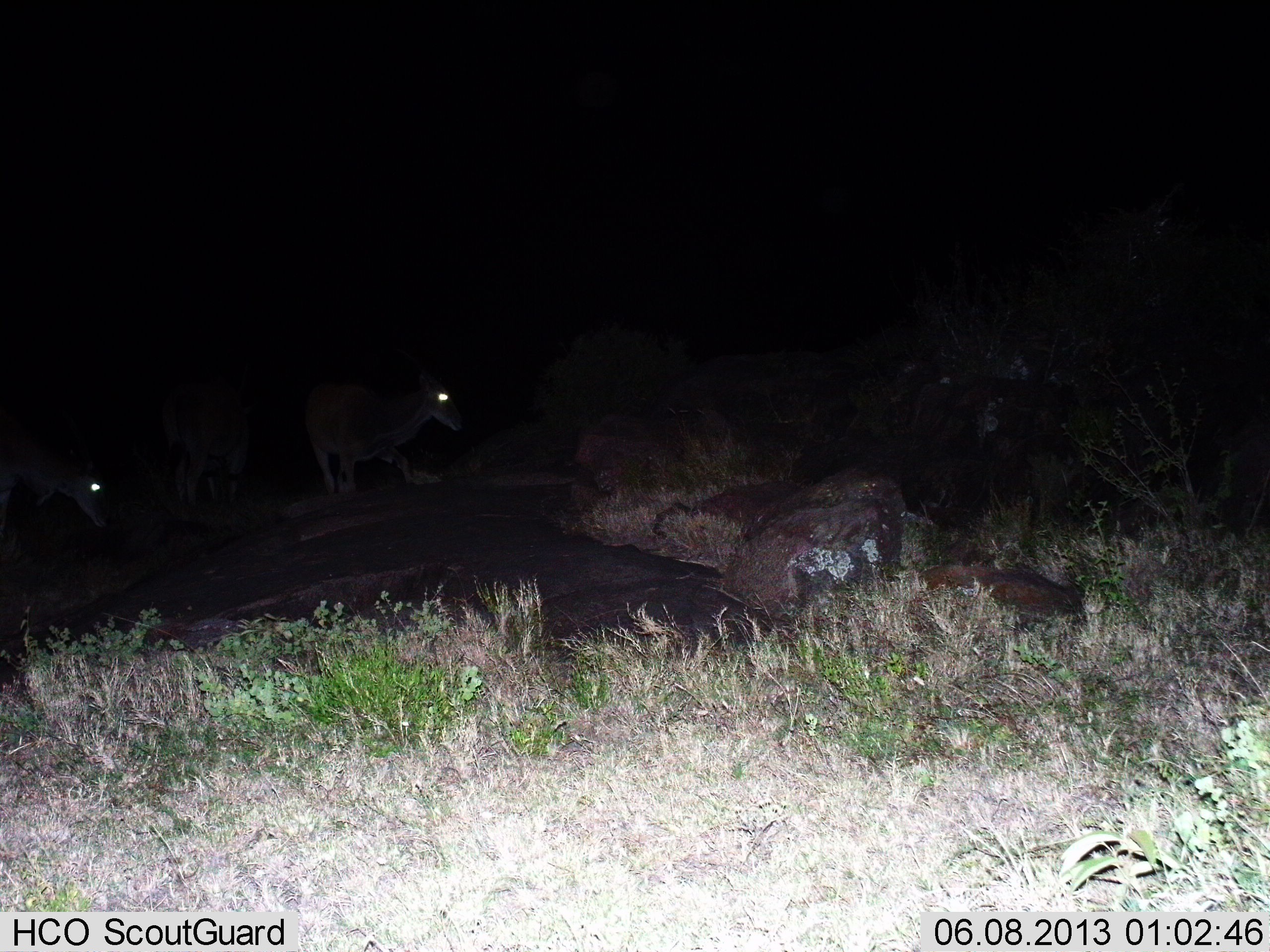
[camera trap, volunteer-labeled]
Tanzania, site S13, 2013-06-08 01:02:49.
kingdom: Animalia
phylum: Chordata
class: Mammalia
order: Artiodactyla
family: Bovidae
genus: Redunca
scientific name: Redunca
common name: reedbuck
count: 2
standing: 60%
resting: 0%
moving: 40%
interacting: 0%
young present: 0%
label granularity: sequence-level